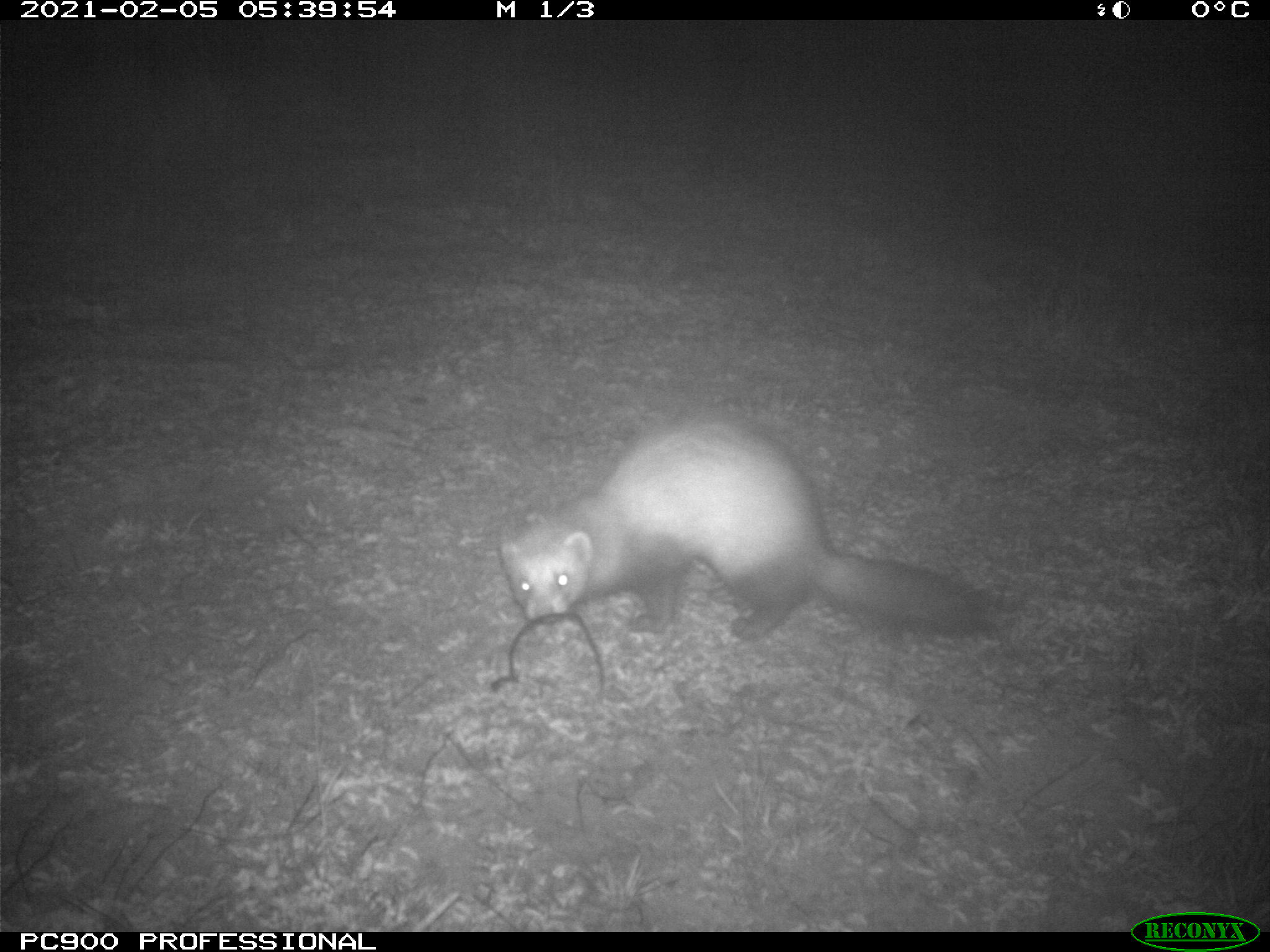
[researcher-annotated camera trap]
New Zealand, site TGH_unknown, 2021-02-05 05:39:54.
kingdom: Animalia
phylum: Chordata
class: Mammalia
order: Carnivora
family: Mustelidae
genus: Mustela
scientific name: Mustela furo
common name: ferret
Ferret (Mustela furo).